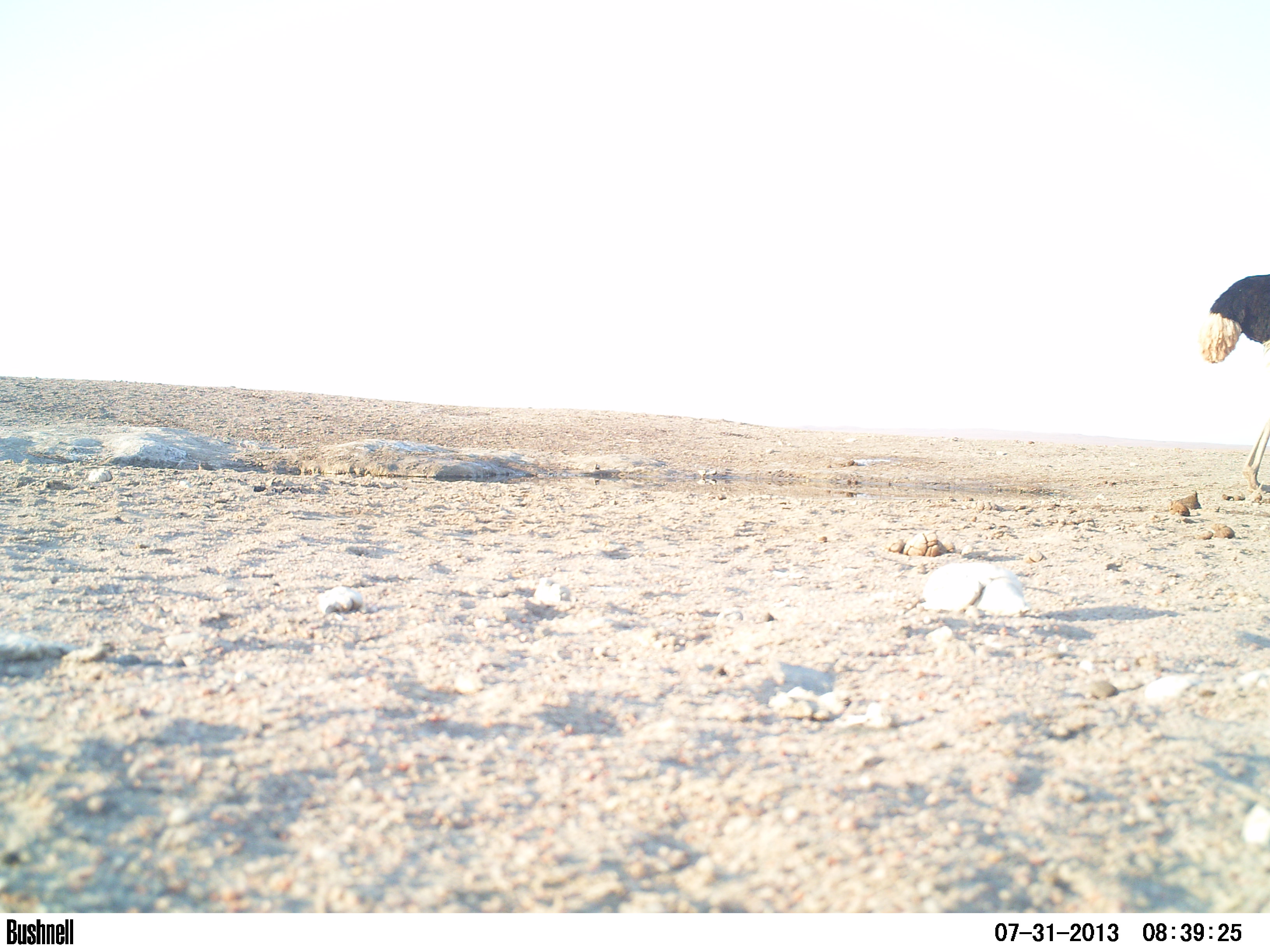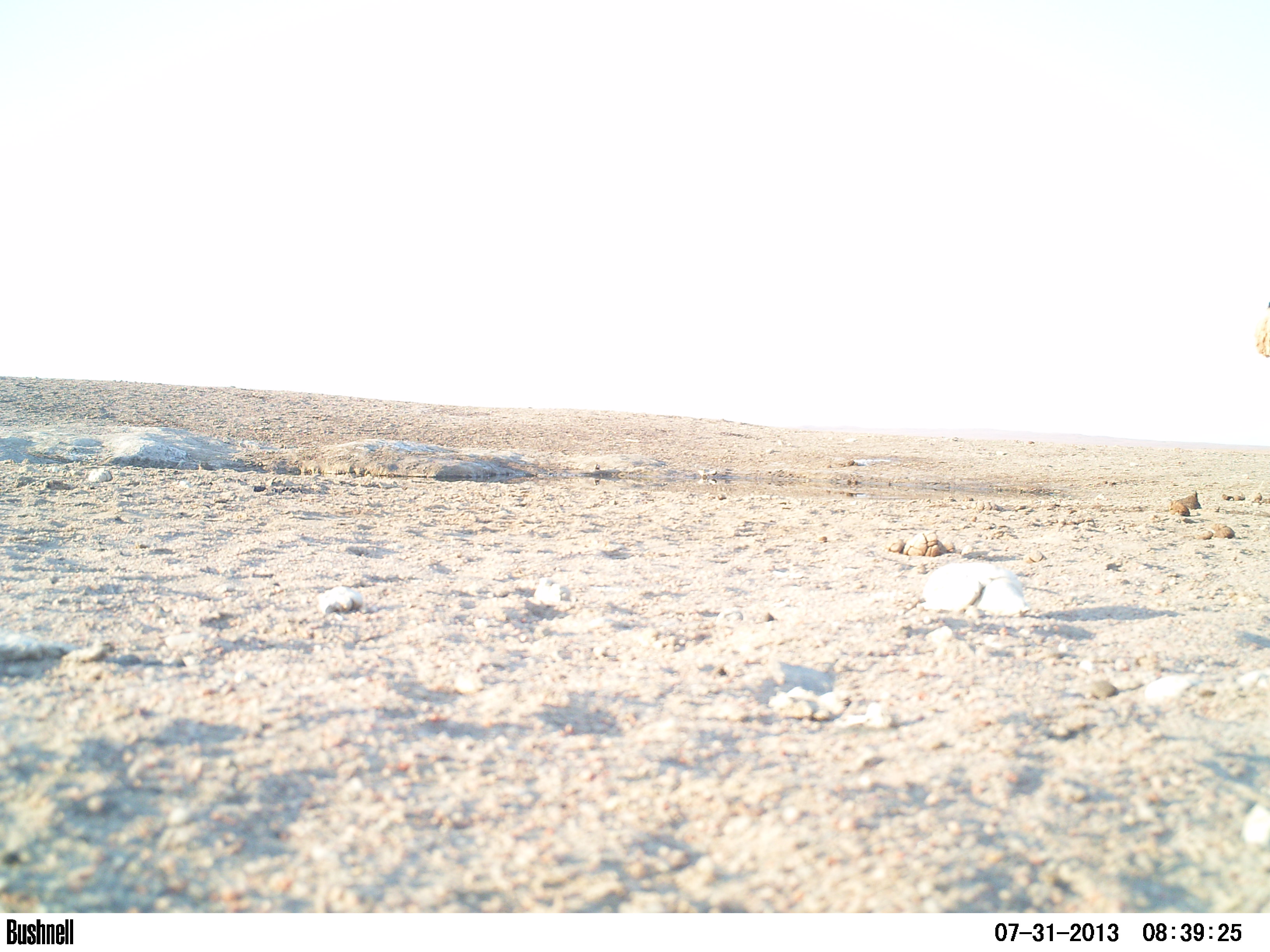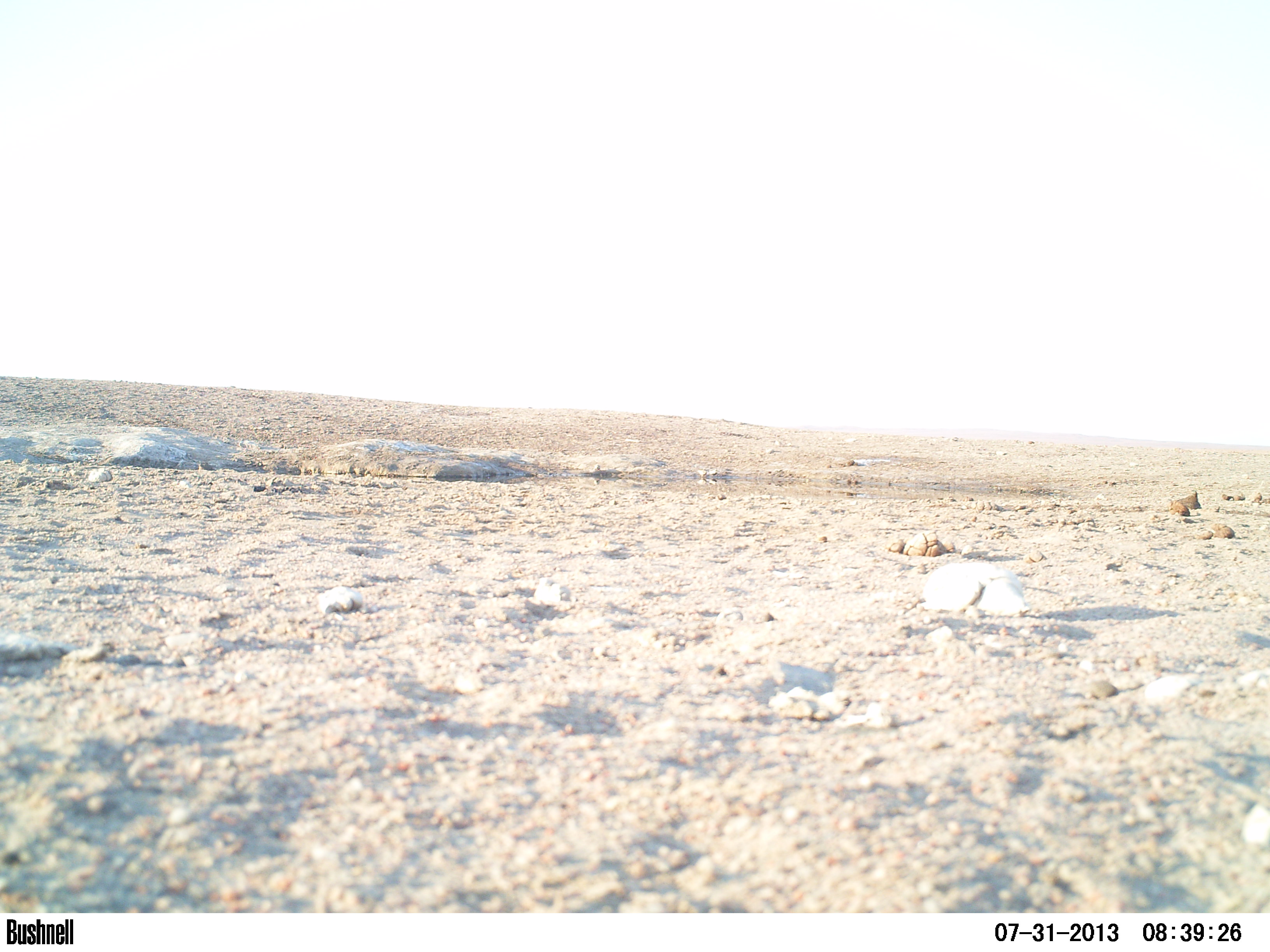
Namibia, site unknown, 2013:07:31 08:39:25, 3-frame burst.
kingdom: Animalia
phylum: Chordata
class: Aves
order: Struthioniformes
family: Struthionidae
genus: Struthio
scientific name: Struthio camelus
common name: common ostrich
Struthio camelus (common ostrich).